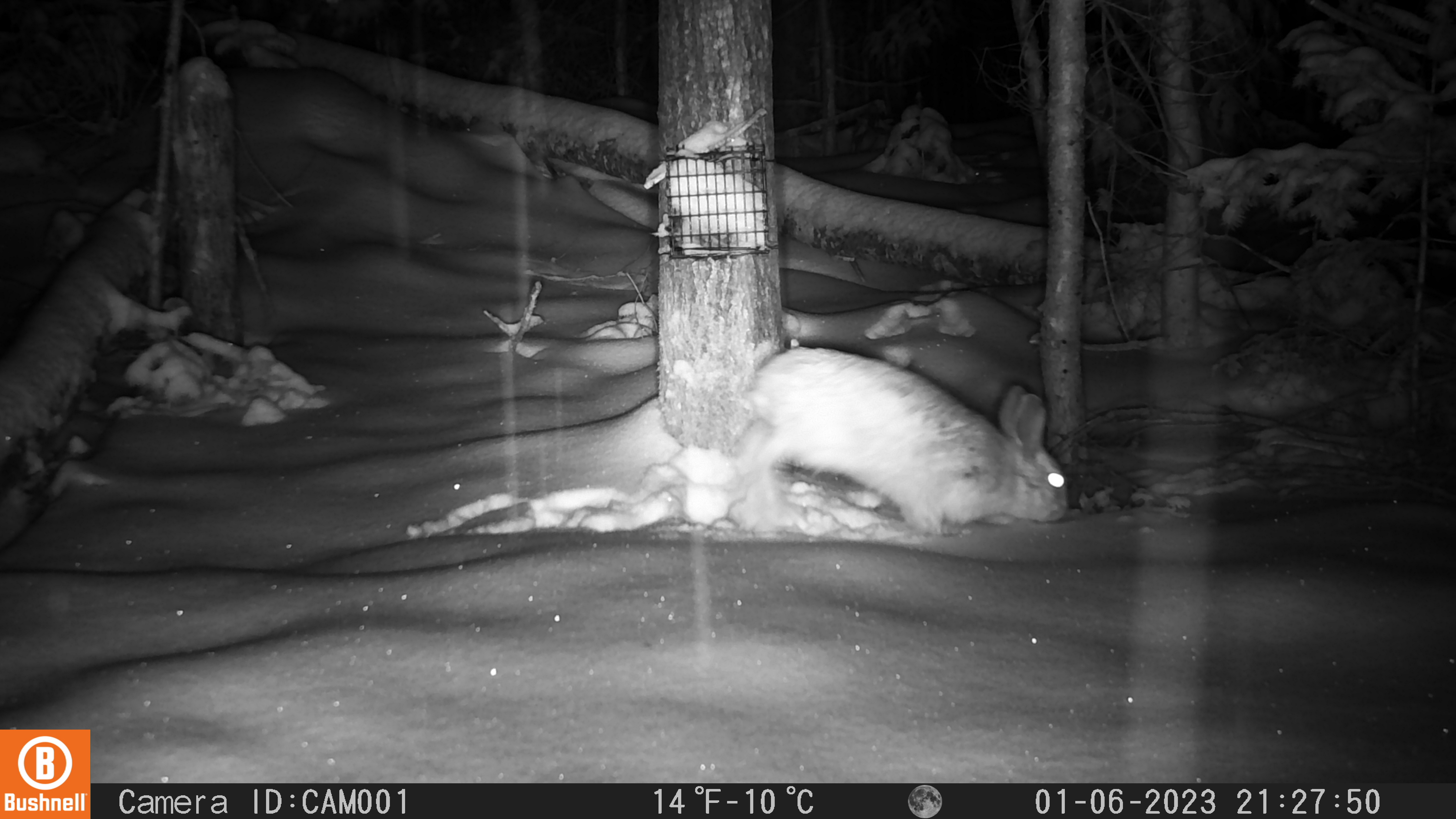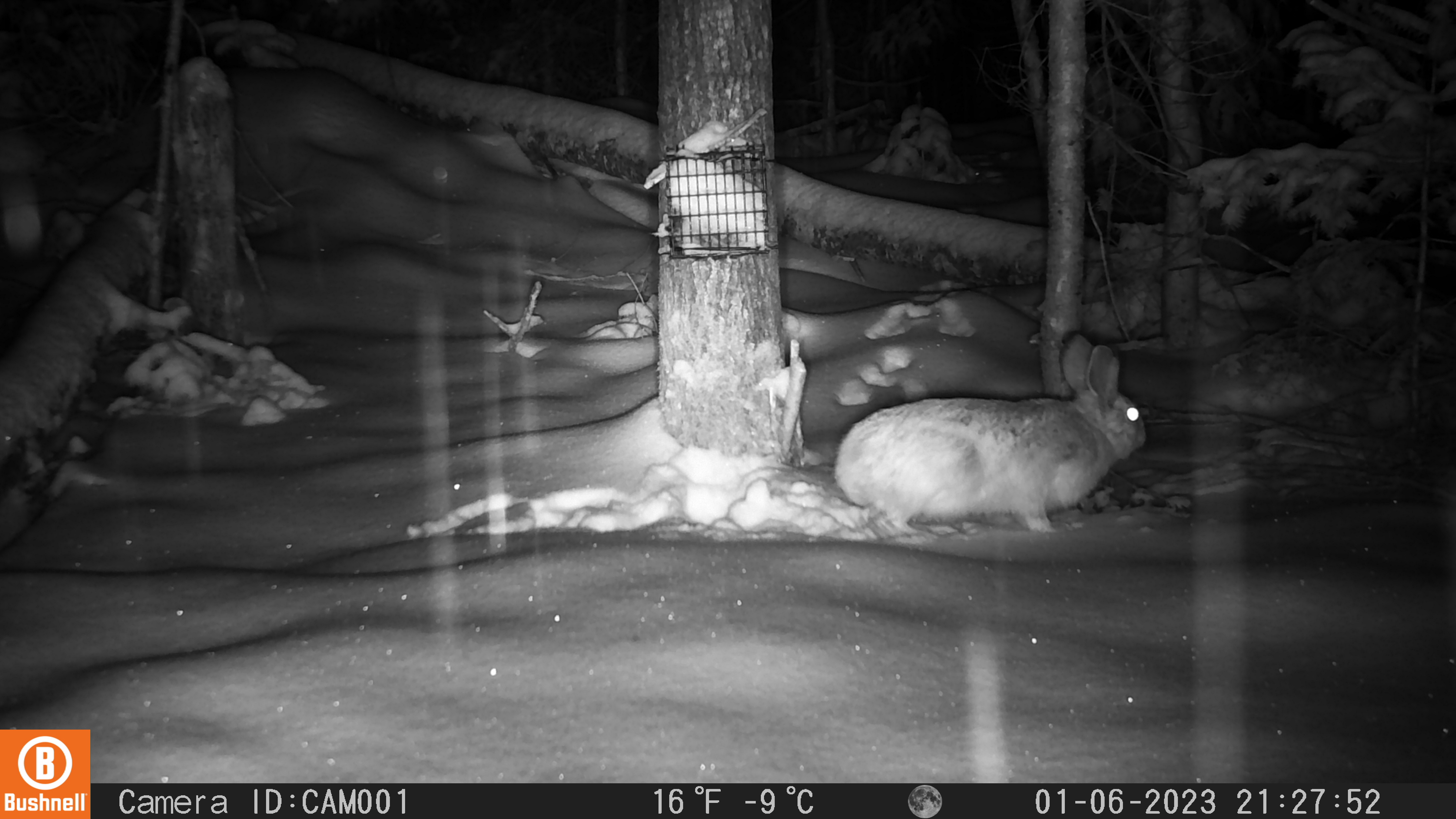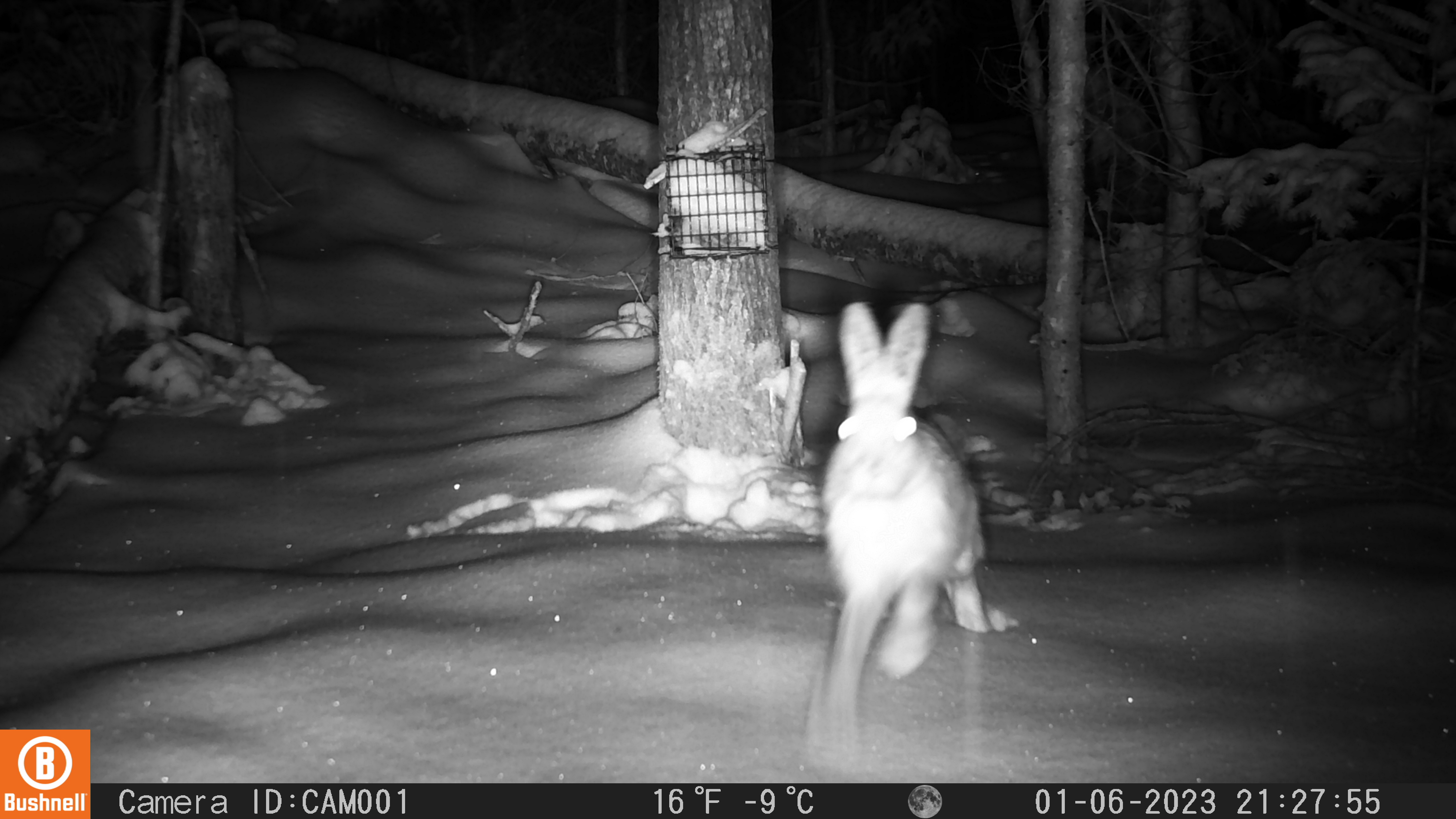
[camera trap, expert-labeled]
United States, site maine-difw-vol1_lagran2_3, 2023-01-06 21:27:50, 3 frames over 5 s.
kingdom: Animalia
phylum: Chordata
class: Mammalia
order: Lagomorpha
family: Leporidae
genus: Lepus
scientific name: Lepus americanus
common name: snowshoe hare